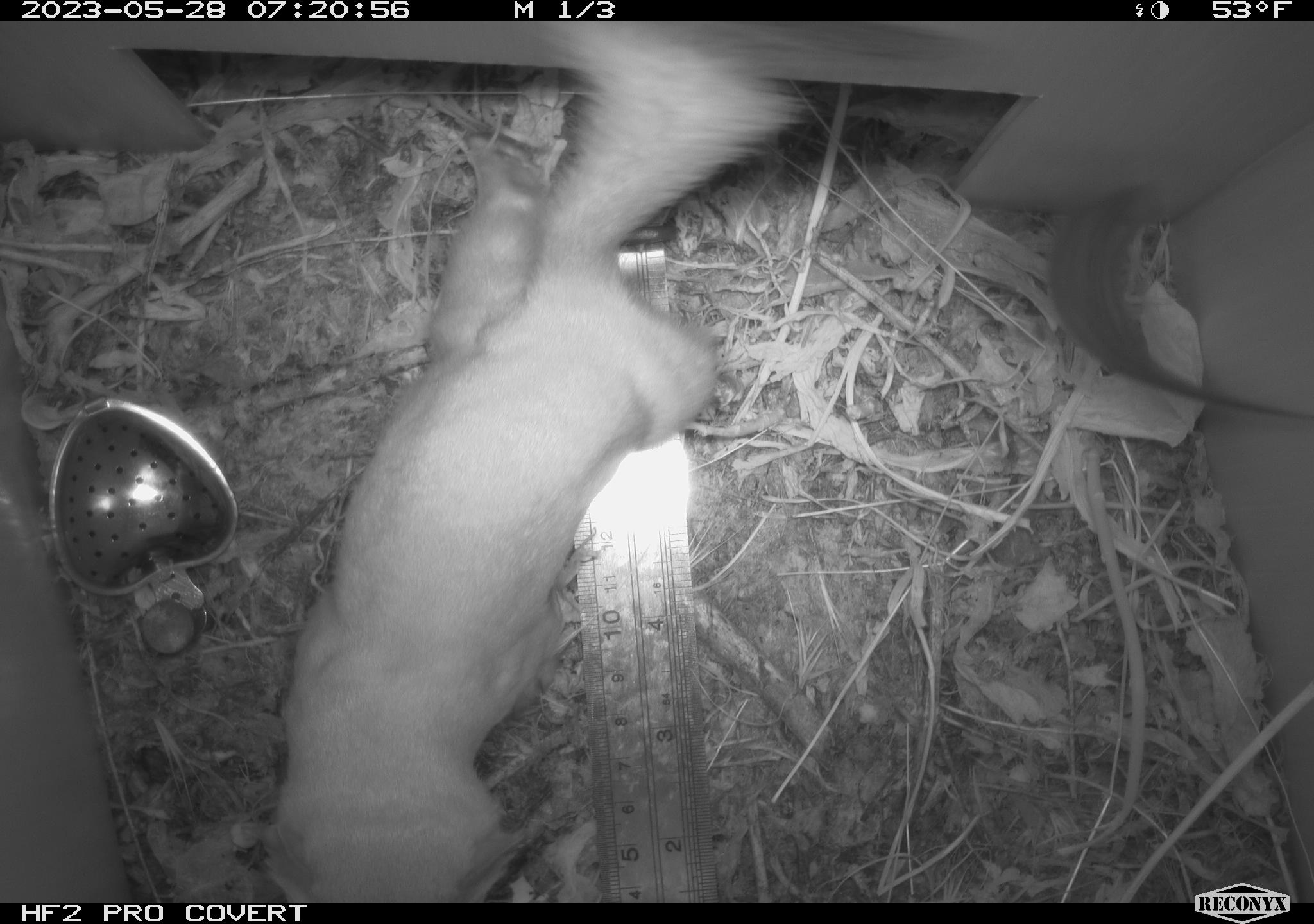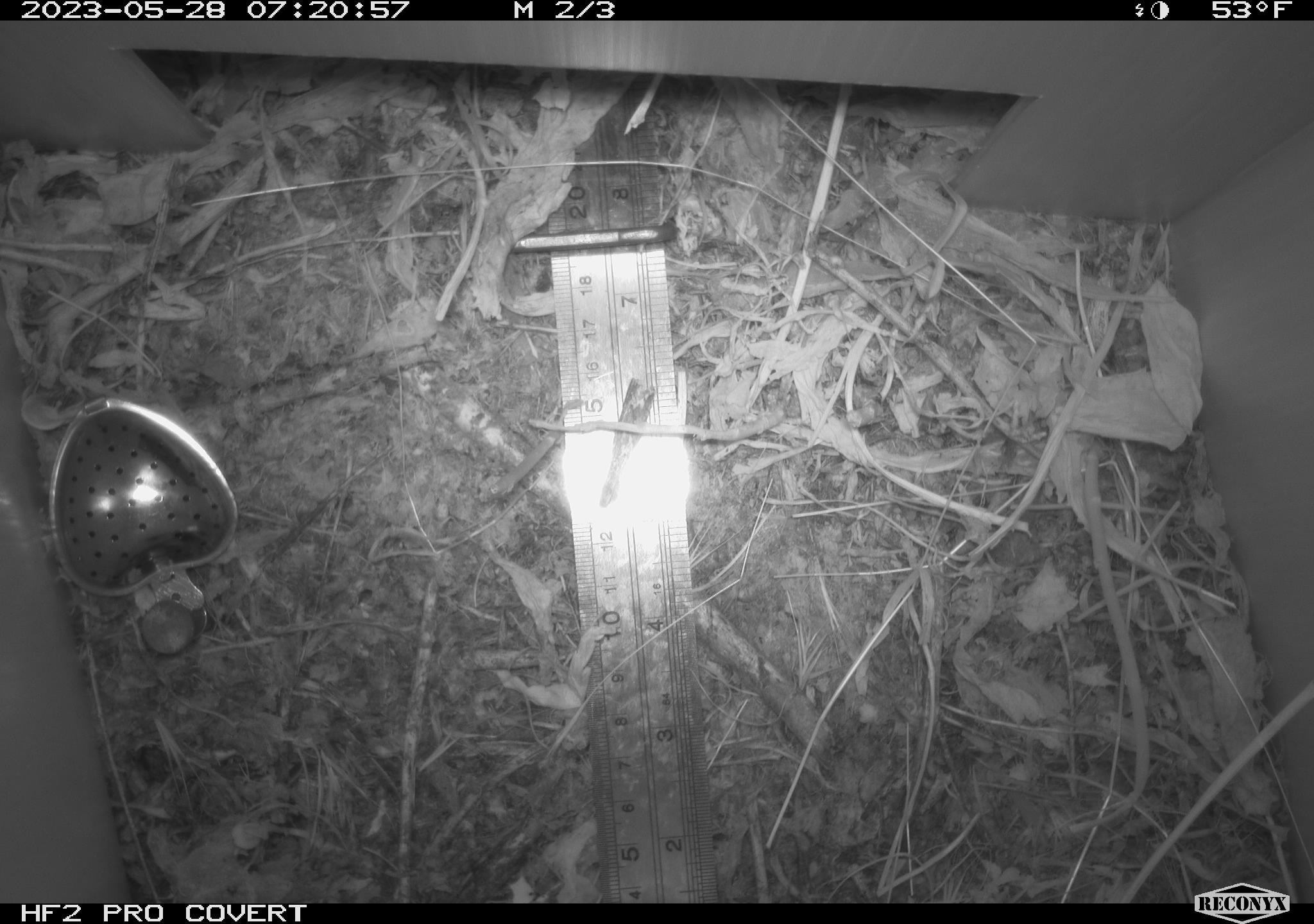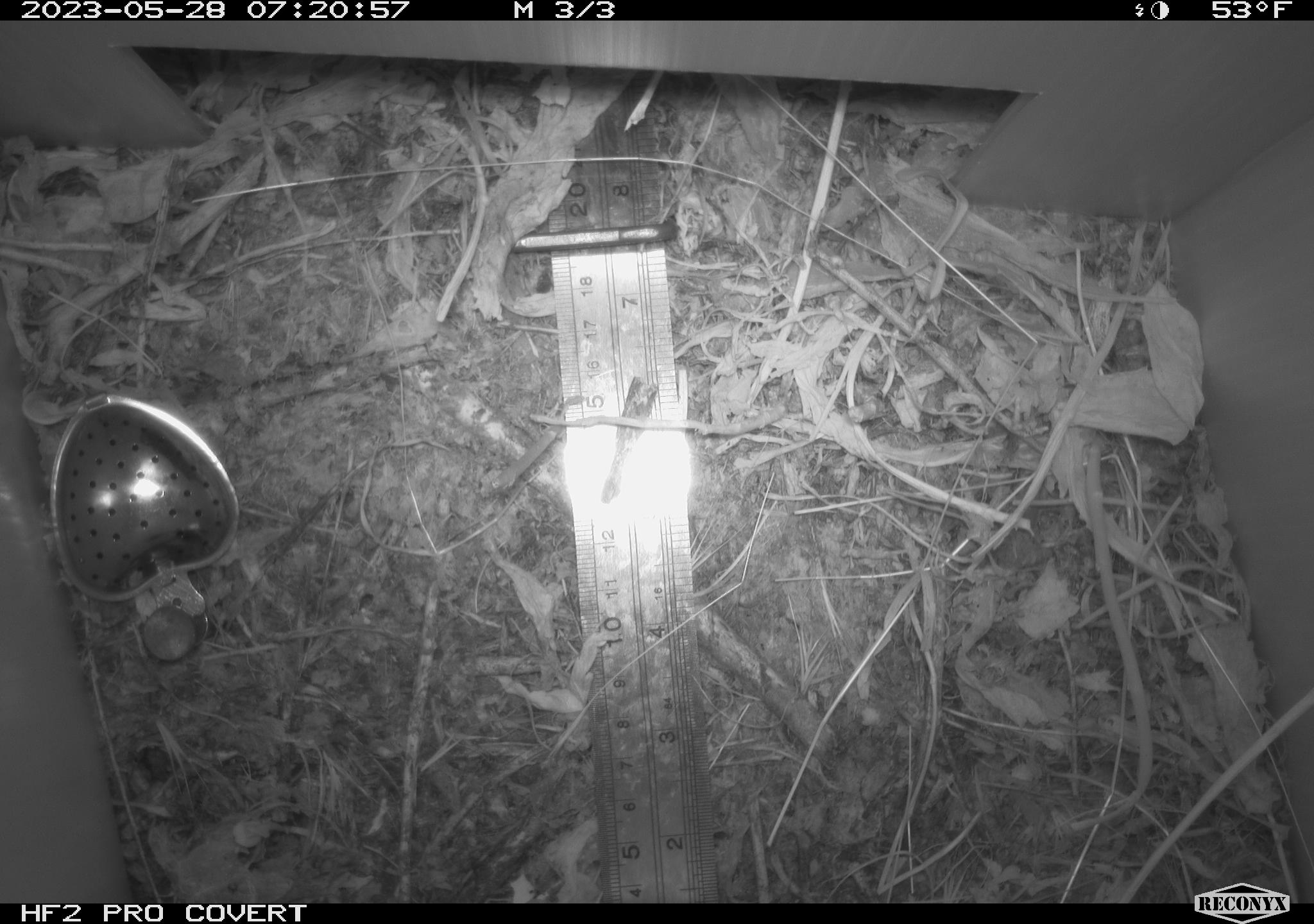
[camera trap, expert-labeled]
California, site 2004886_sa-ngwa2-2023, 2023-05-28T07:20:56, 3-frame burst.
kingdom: Animalia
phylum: Chordata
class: Mammalia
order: Carnivora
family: Mustelidae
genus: Neogale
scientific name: Neogale frenata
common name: long-tailed weasel